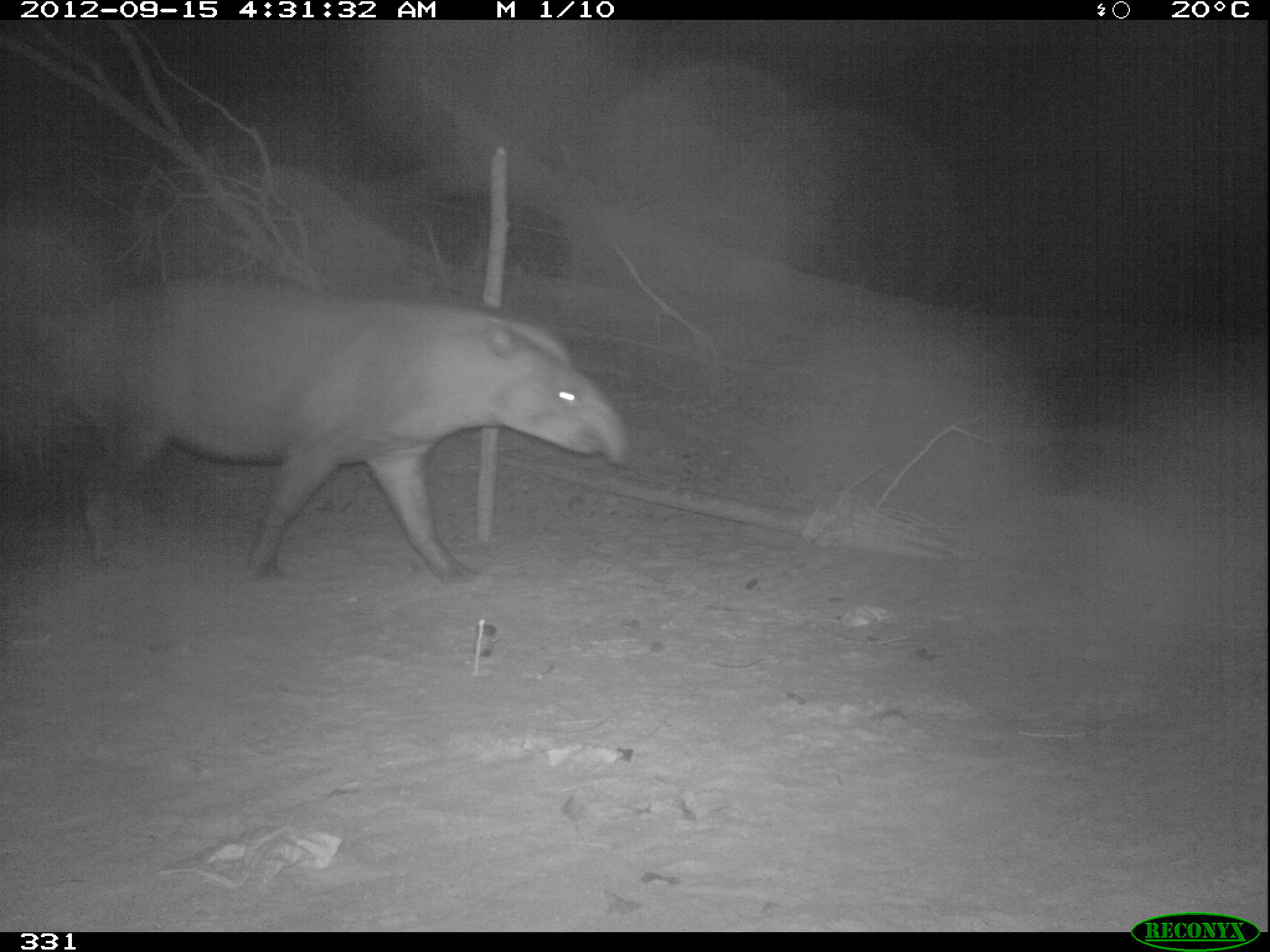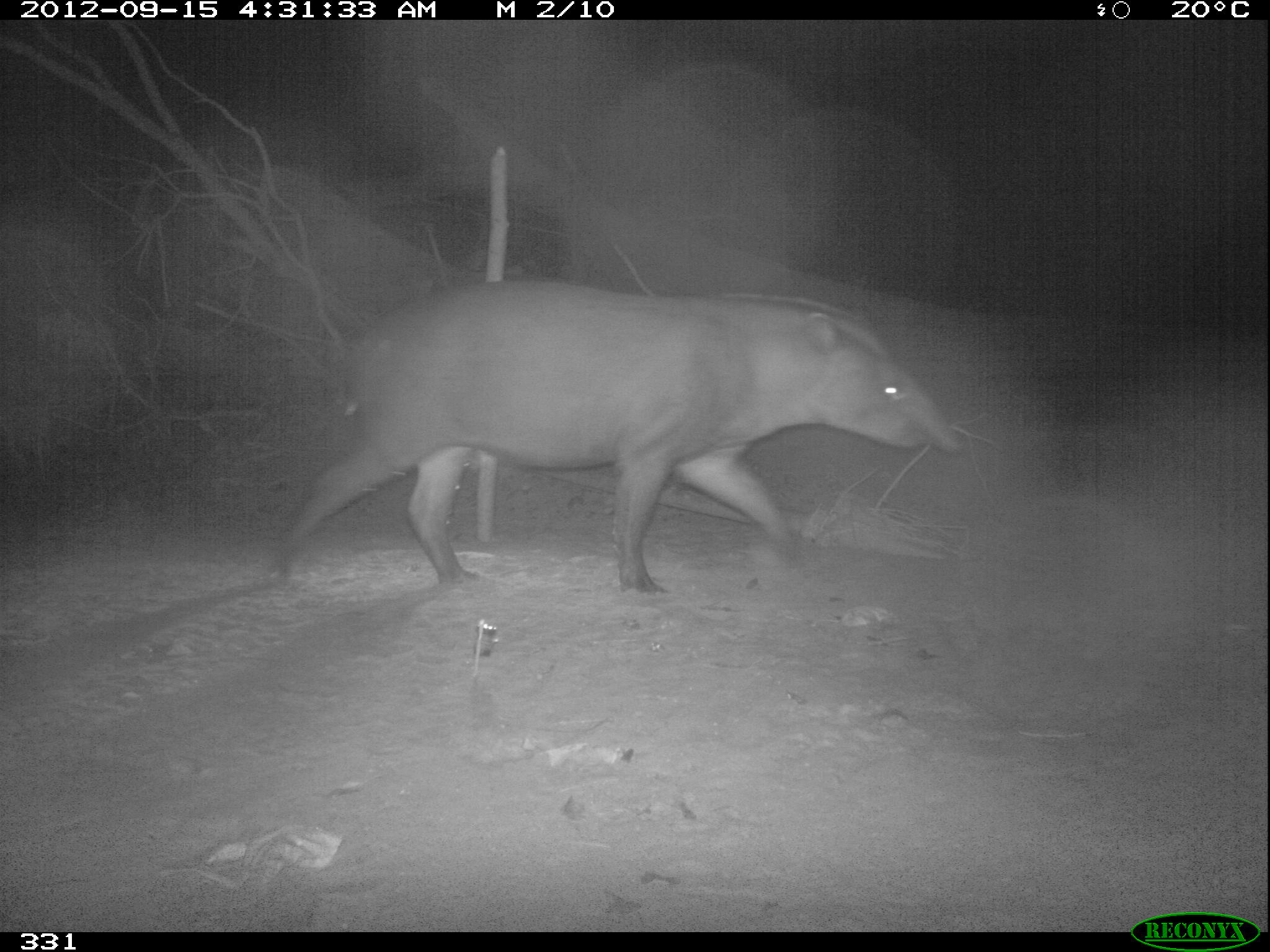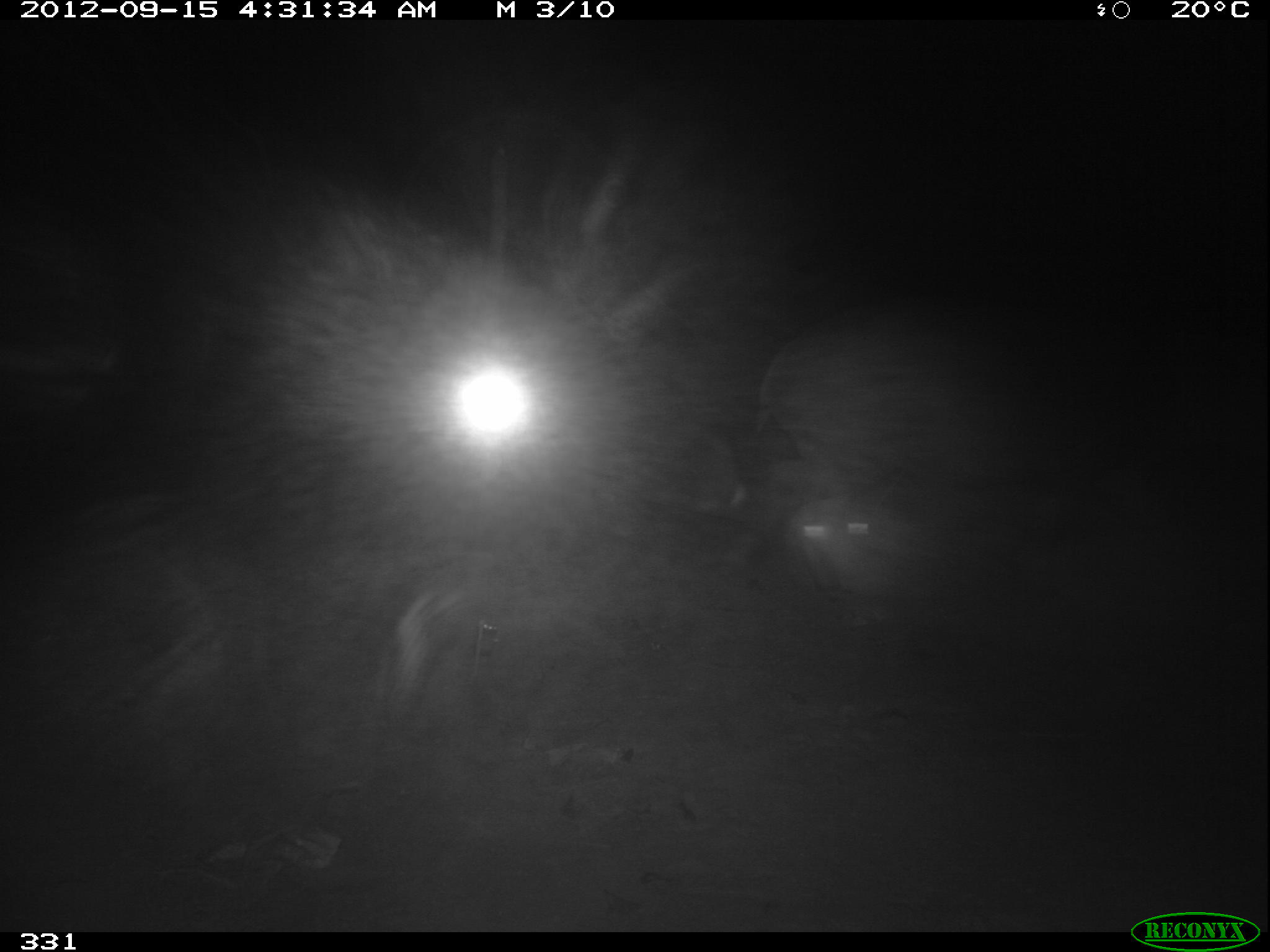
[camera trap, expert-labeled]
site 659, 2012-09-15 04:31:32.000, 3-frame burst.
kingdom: Animalia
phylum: Chordata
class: Mammalia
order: Perissodactyla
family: Tapiridae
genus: Tapirus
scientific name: Tapirus terrestris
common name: south american tapir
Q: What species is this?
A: Tapirus terrestris (south american tapir).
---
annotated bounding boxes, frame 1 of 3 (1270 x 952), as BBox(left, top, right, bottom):
tapirus terrestris: BBox(35, 267, 638, 586)